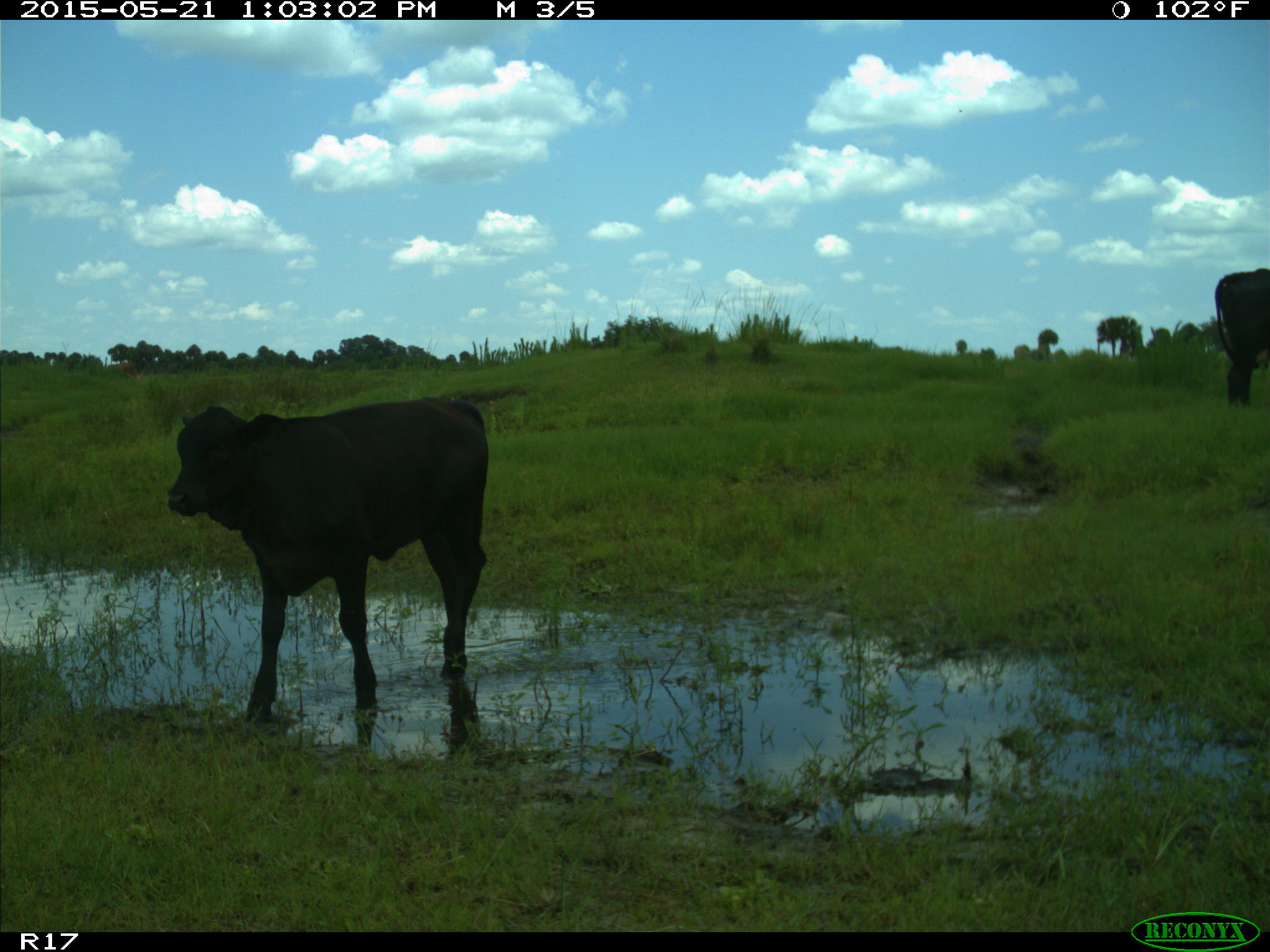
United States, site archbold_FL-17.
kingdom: Animalia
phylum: Chordata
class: Mammalia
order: Artiodactyla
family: Bovidae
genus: Bos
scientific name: Bos taurus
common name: domestic cow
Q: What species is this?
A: Bos taurus (domestic cow).